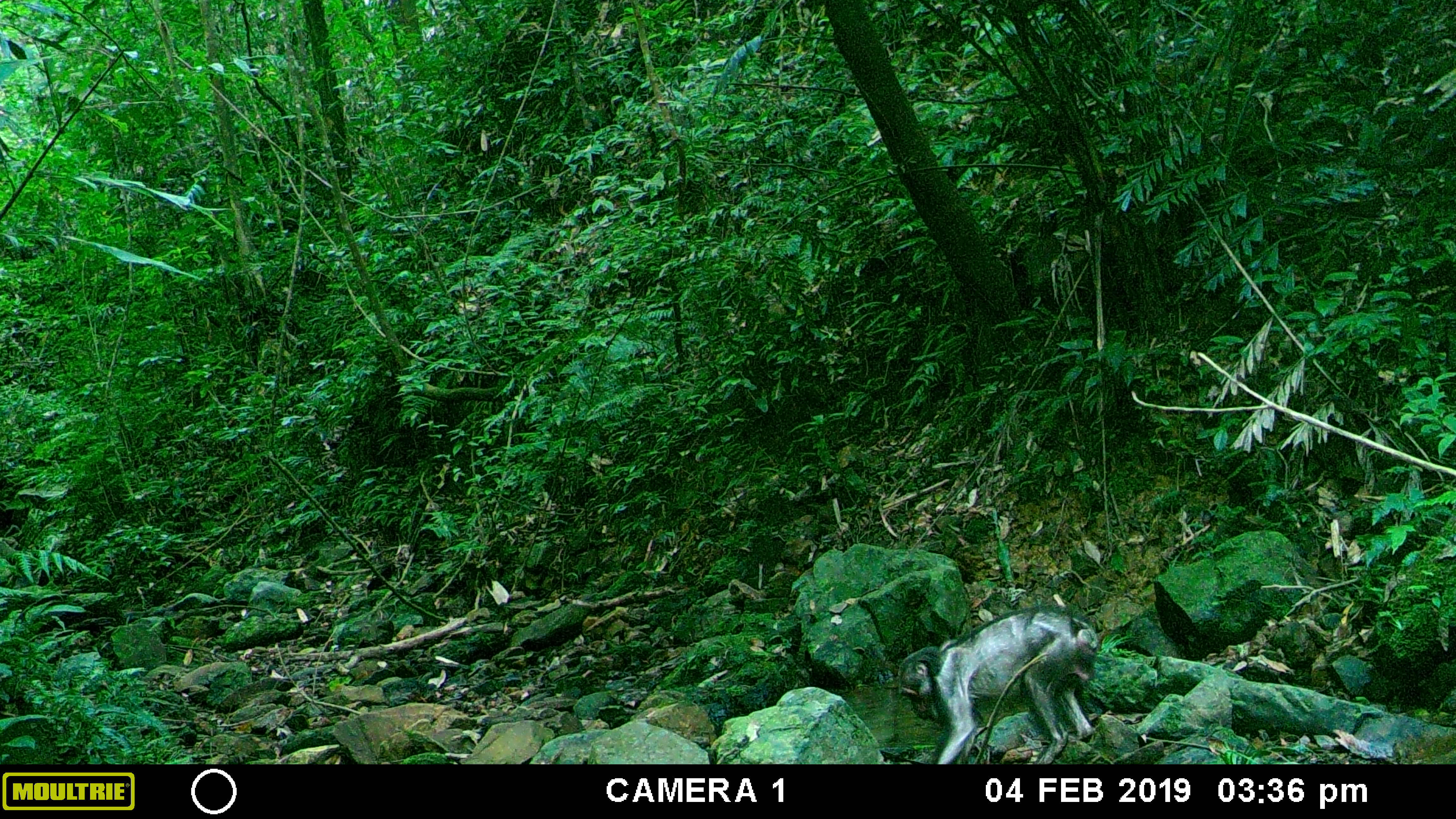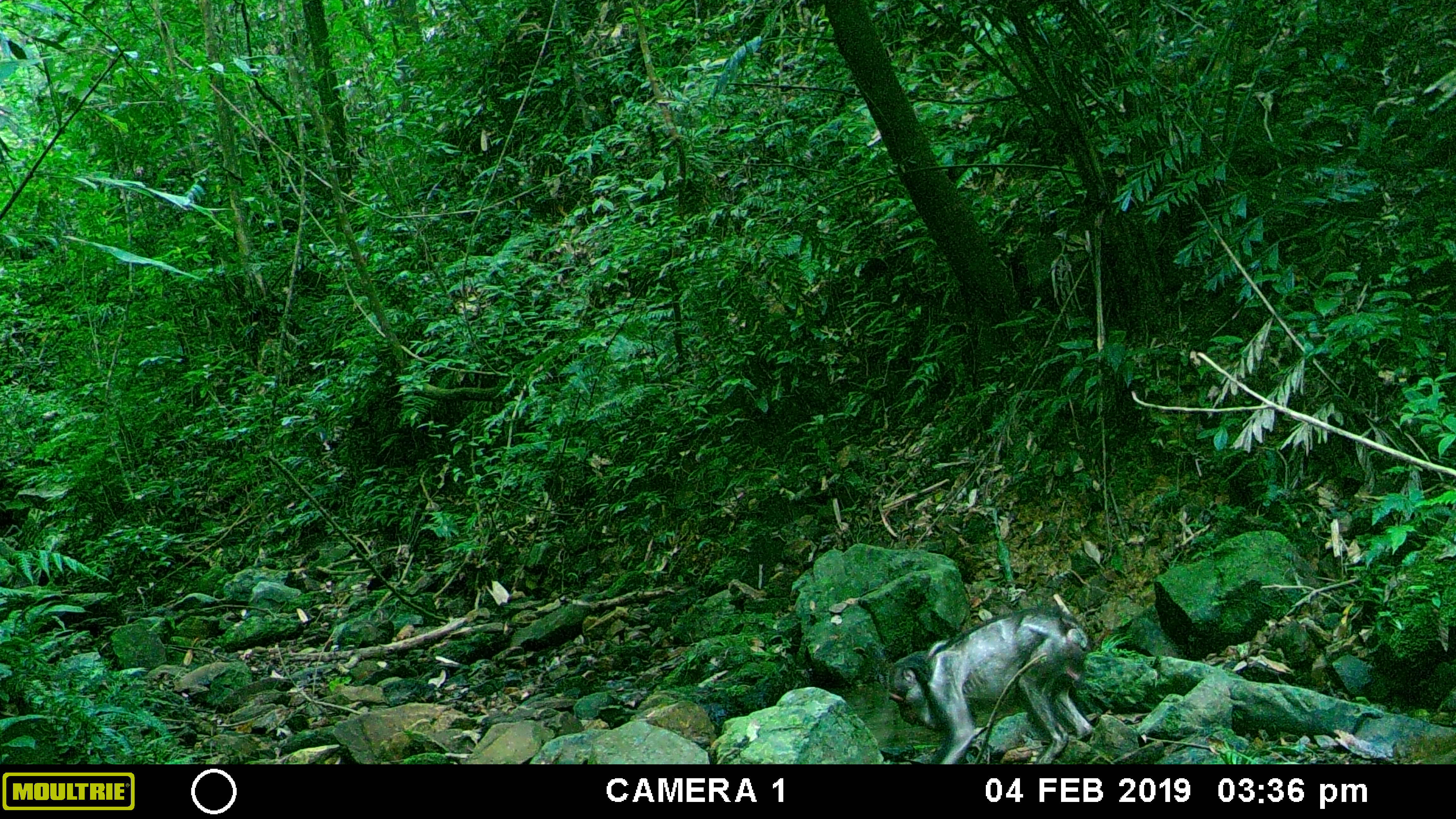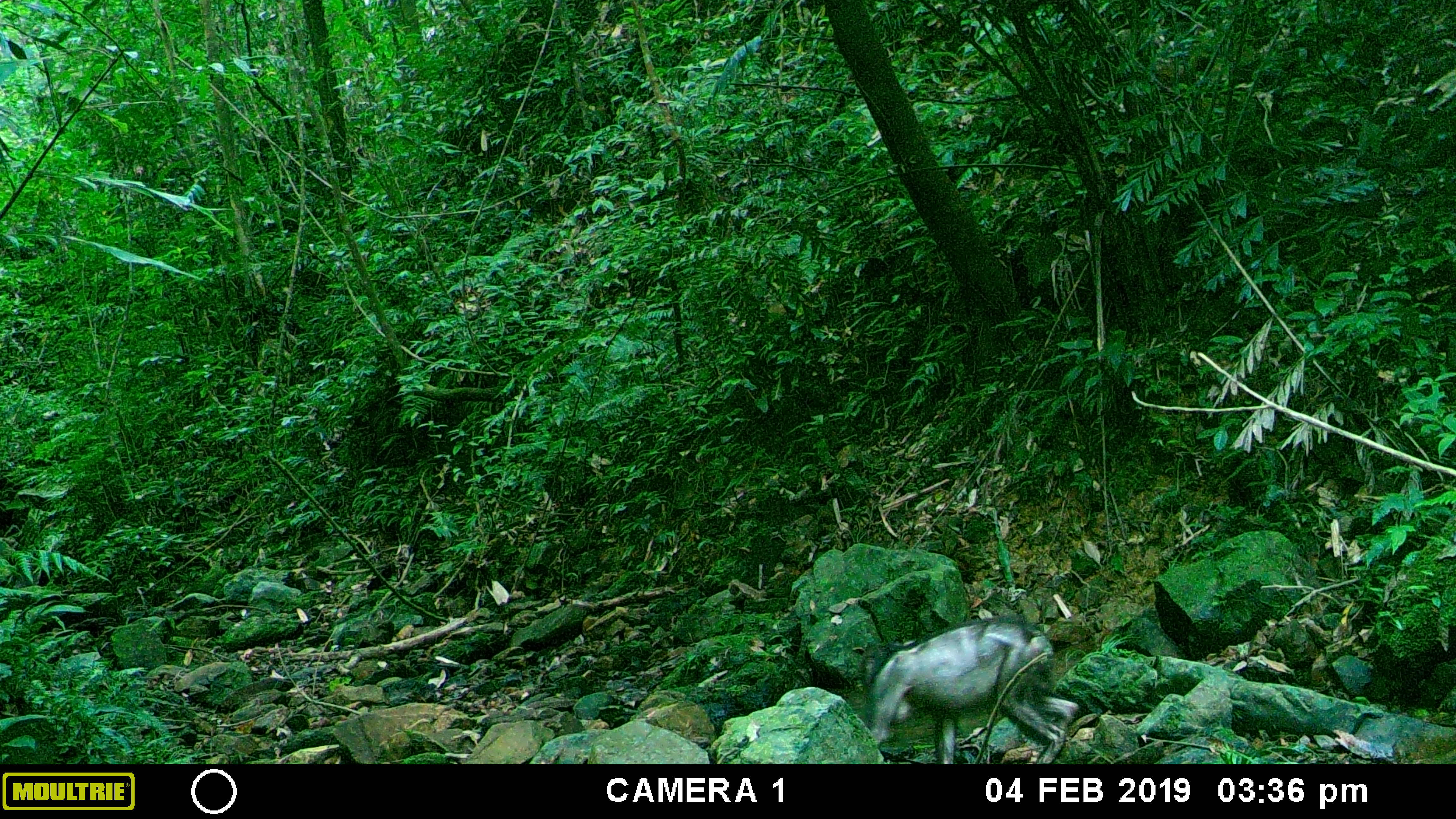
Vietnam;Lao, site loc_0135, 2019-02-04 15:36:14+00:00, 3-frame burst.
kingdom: Animalia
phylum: Chordata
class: Mammalia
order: Primates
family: Cercopithecidae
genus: Macaca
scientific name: Macaca arctoides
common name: stump-tailed macaque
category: stump tailed macaque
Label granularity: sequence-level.